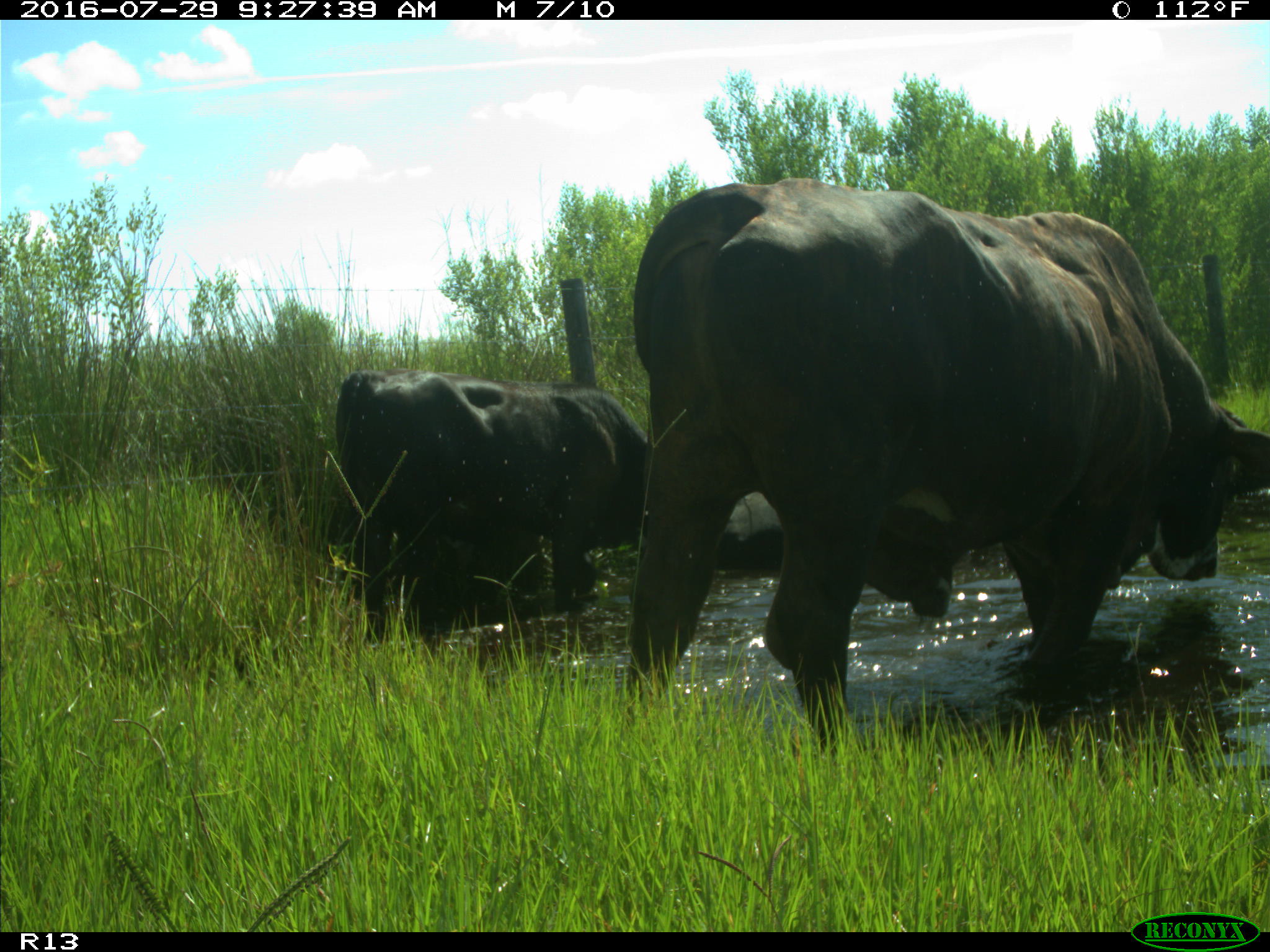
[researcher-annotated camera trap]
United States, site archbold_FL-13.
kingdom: Animalia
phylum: Chordata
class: Mammalia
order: Artiodactyla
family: Bovidae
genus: Bos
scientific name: Bos taurus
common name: domestic cow